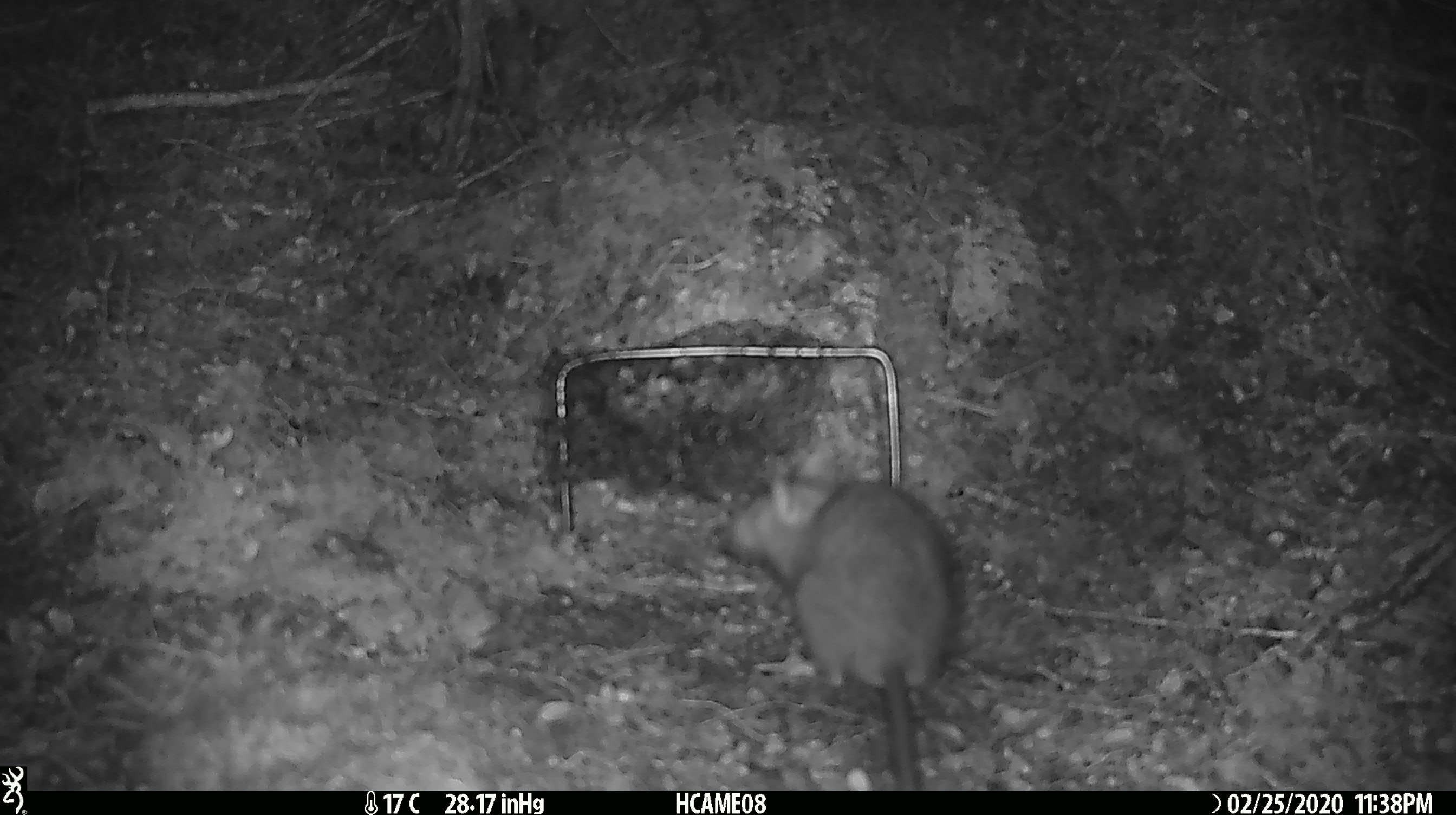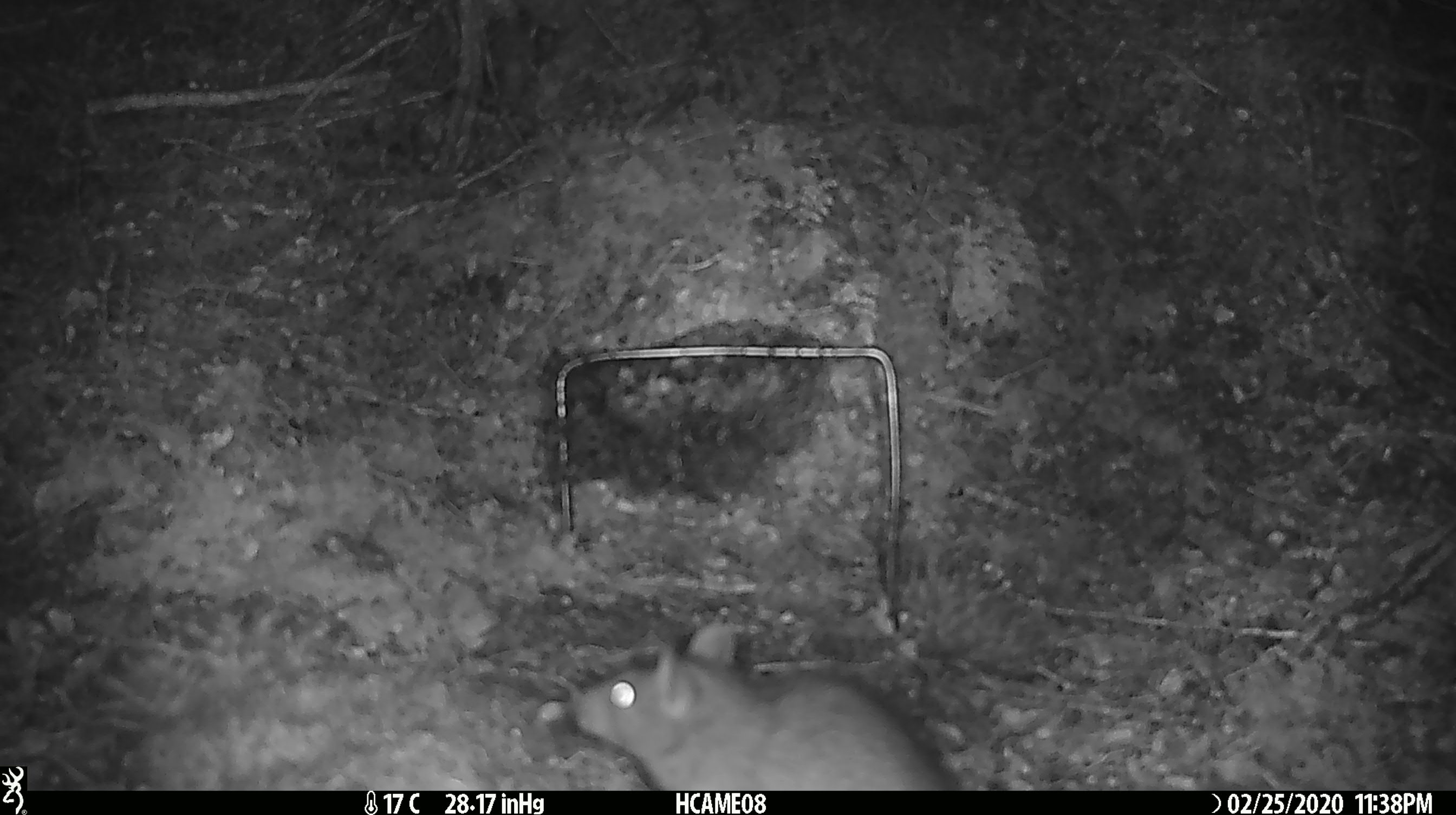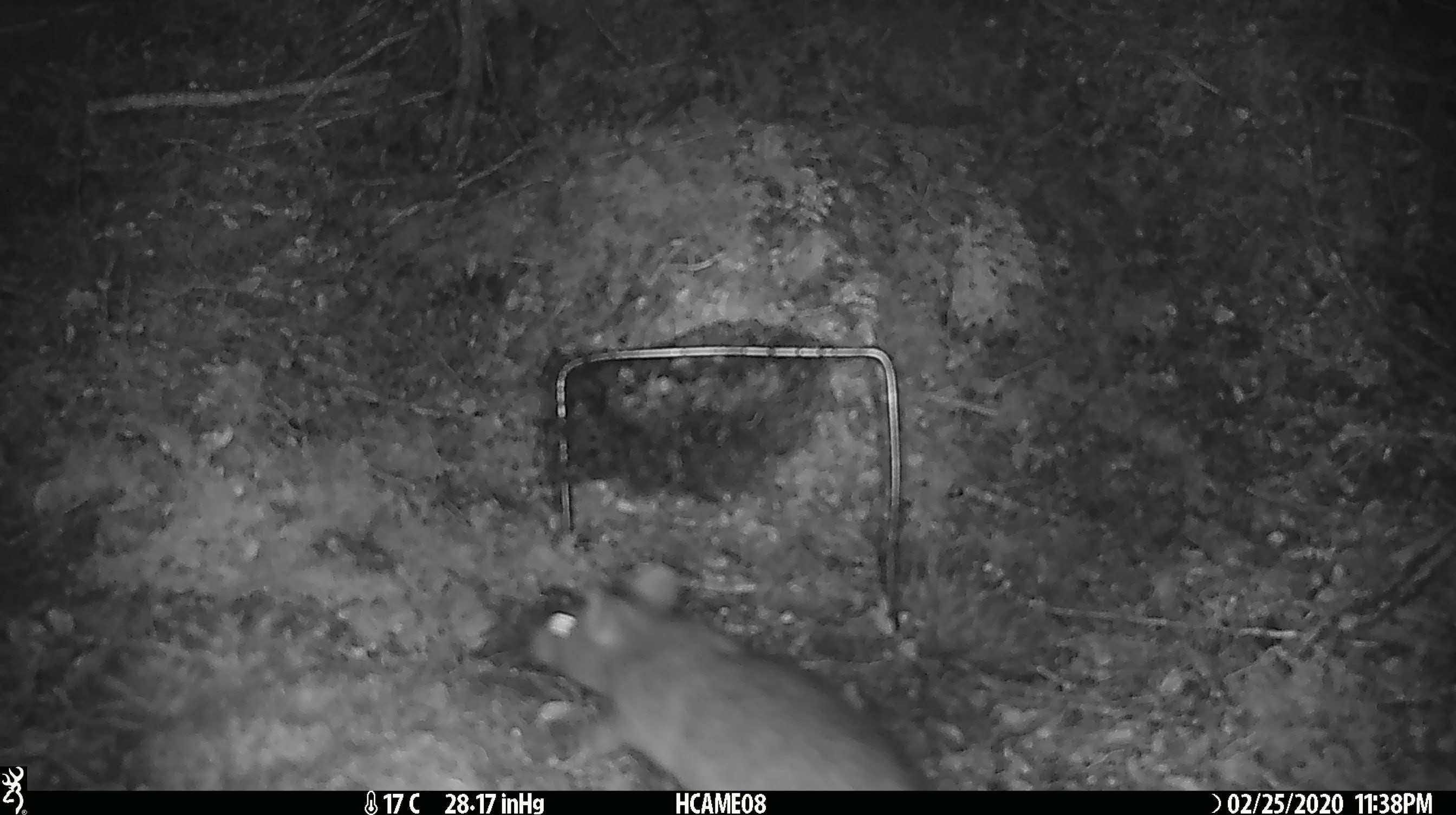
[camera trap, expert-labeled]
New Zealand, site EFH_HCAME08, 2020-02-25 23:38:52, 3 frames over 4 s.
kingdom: Animalia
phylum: Chordata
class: Mammalia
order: Rodentia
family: Muridae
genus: Rattus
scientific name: Rattus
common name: rat